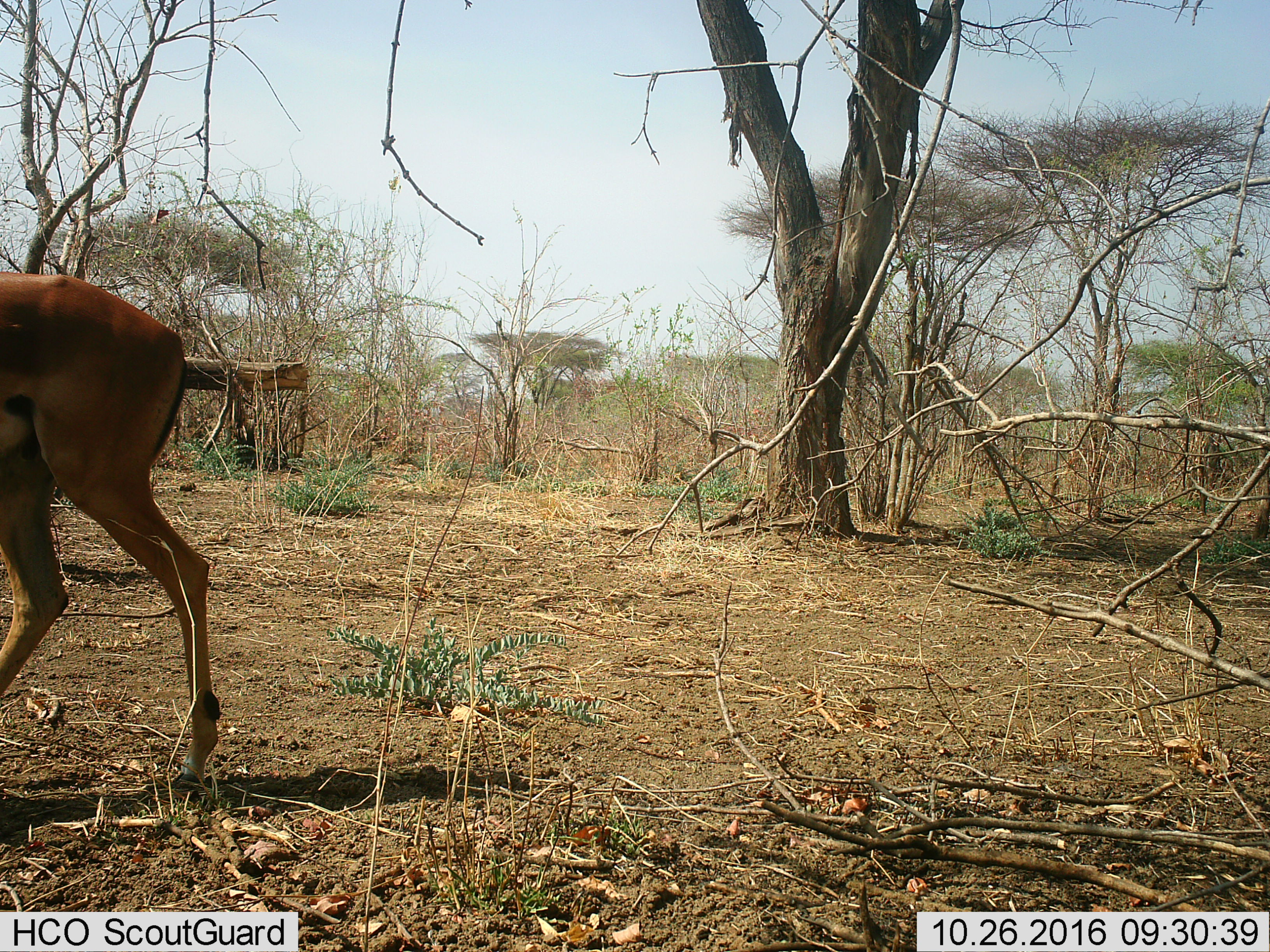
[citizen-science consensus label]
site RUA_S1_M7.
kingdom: Animalia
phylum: Chordata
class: Mammalia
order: Artiodactyla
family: Bovidae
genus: Aepyceros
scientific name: Aepyceros melampus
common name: impala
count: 1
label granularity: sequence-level